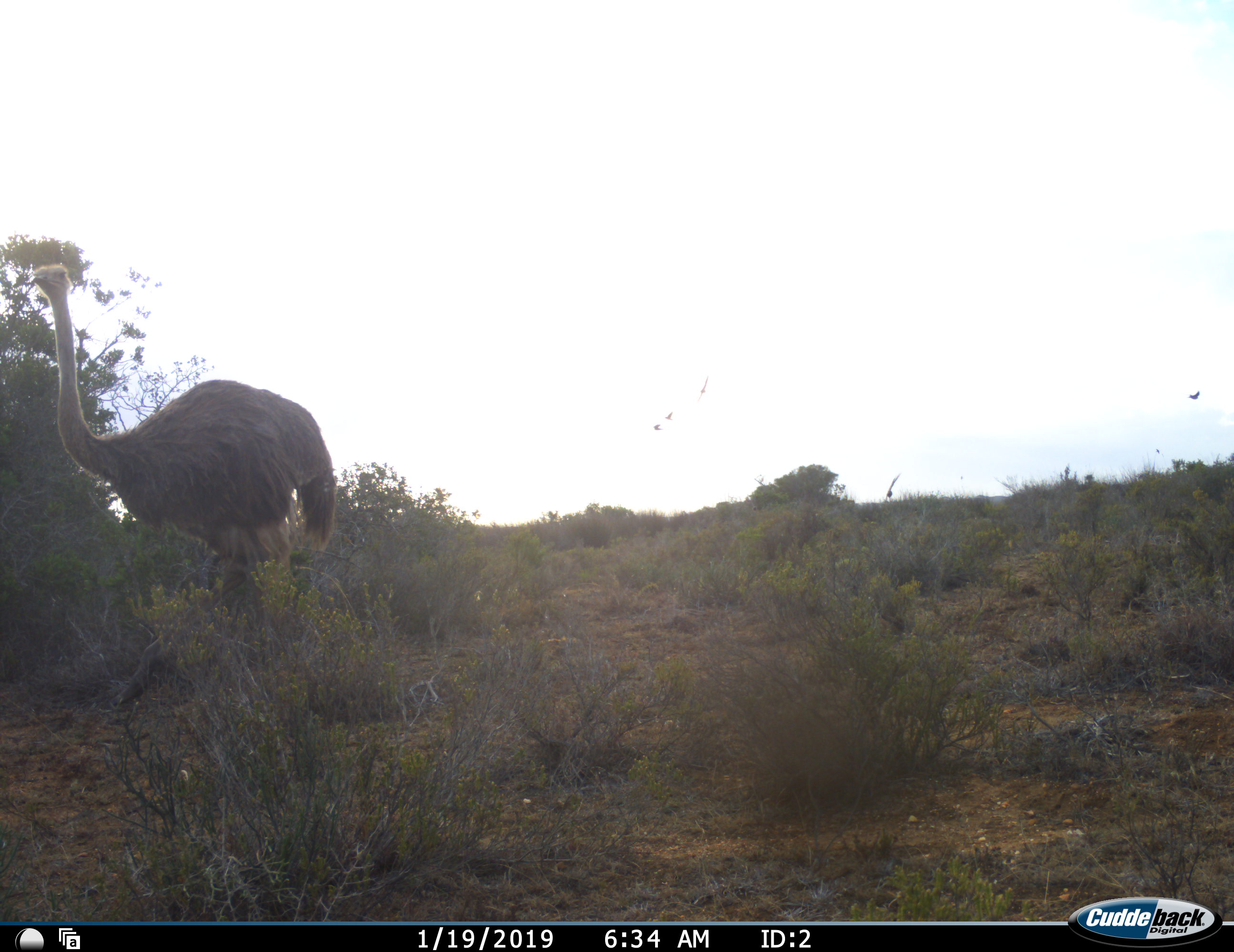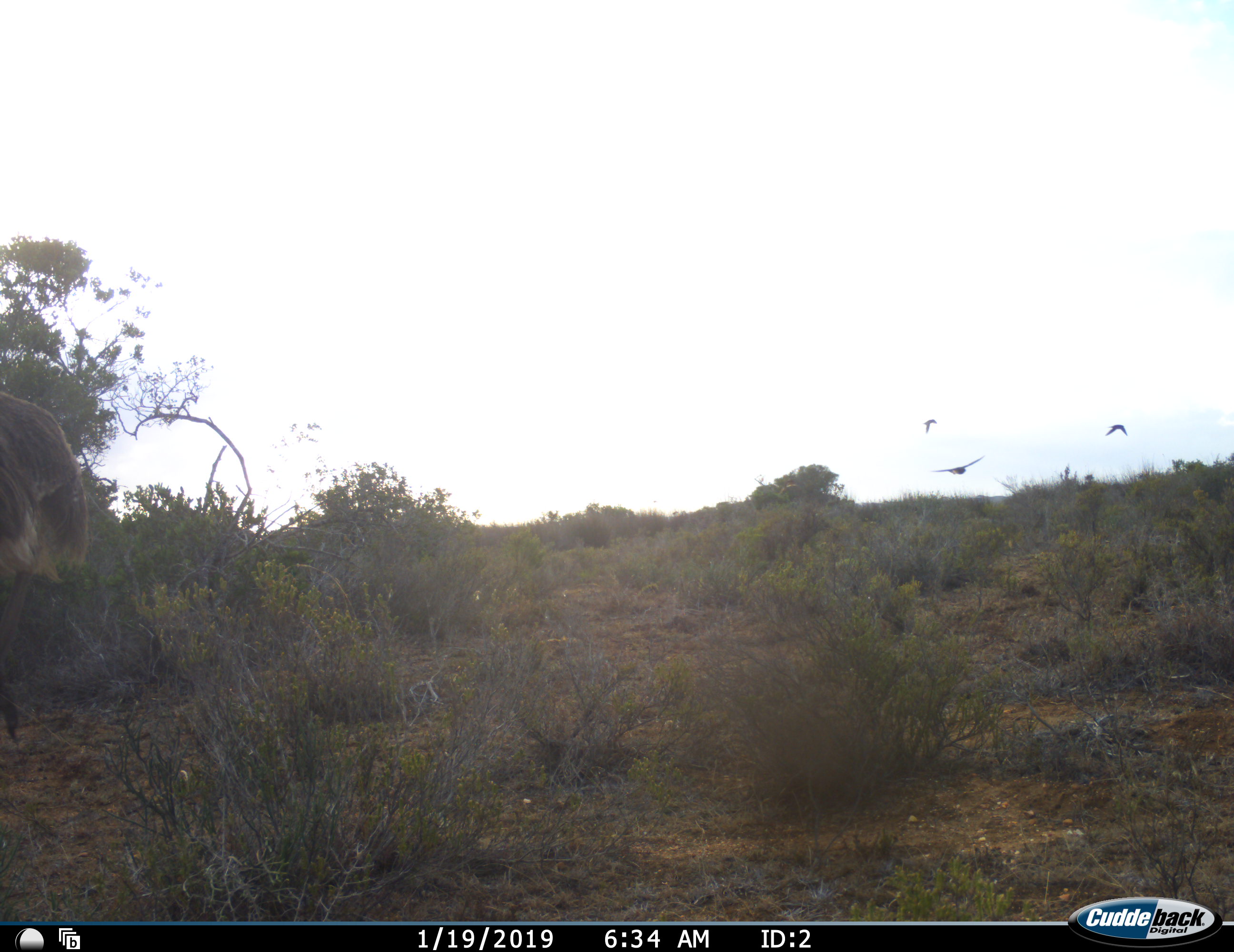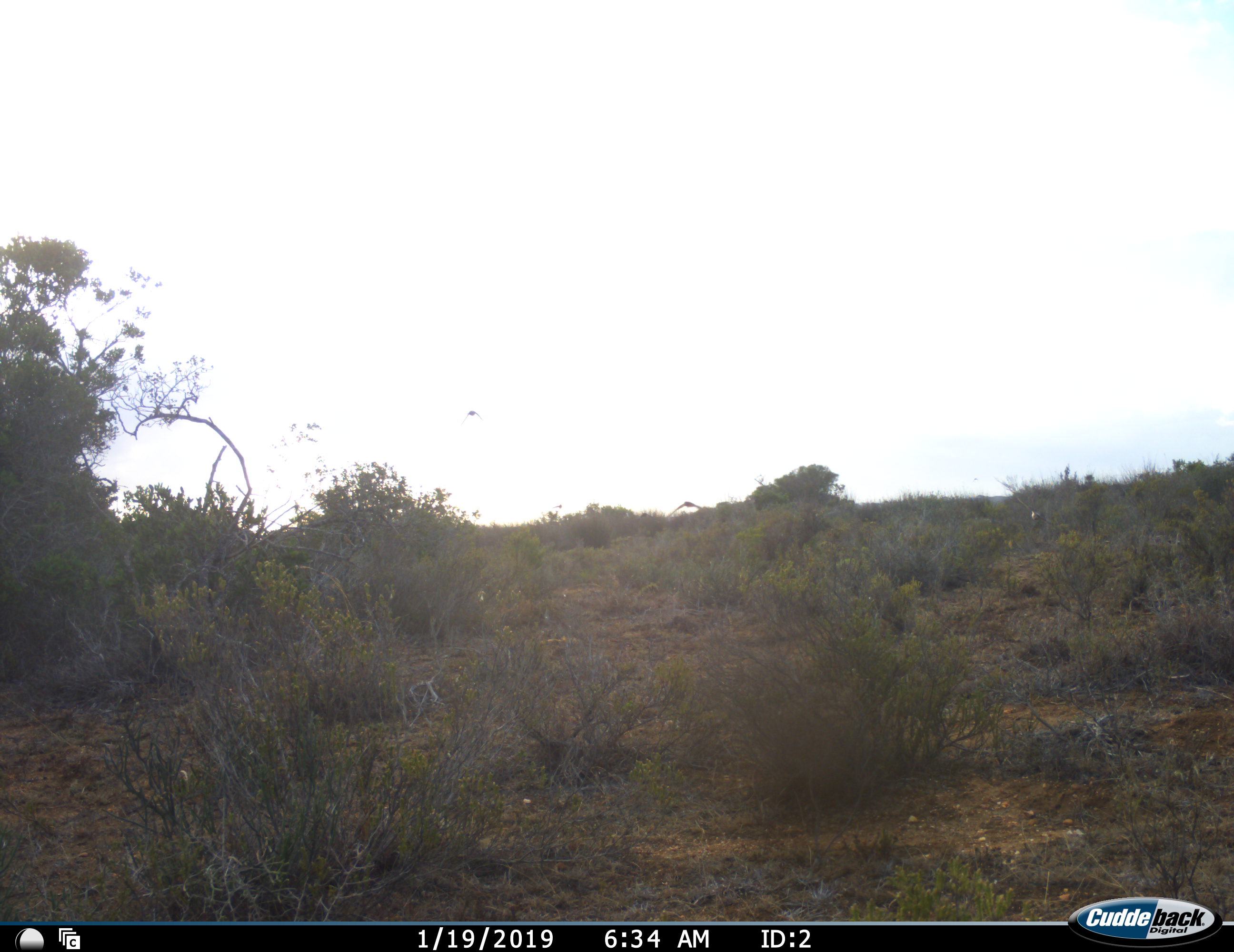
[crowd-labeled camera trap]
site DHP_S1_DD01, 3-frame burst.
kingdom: Animalia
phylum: Chordata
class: Aves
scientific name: Aves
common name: bird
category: birdother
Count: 3.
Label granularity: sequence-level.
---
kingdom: Animalia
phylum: Chordata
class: Aves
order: Struthioniformes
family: Struthionidae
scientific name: Struthionidae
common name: ostrich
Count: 1.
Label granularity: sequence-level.